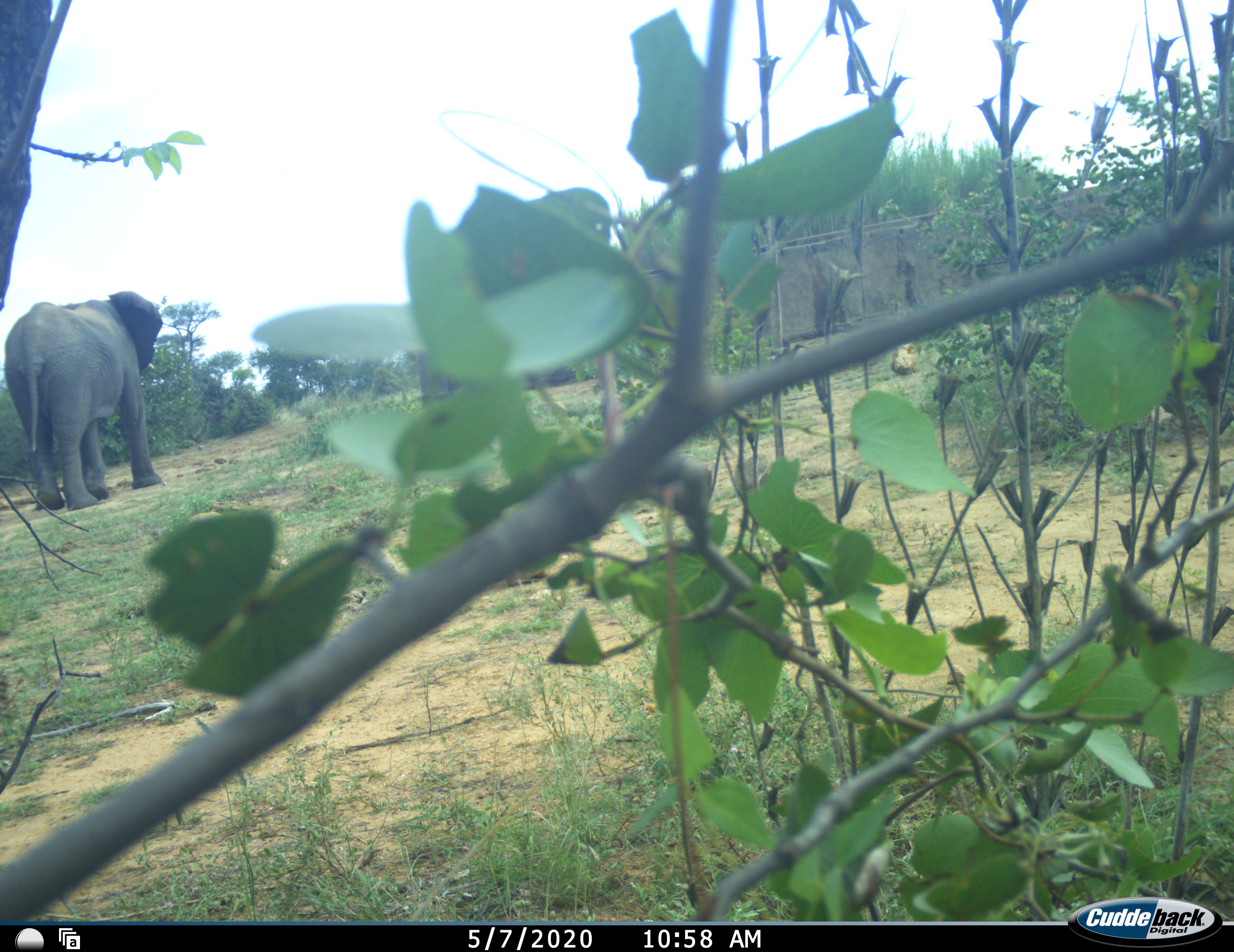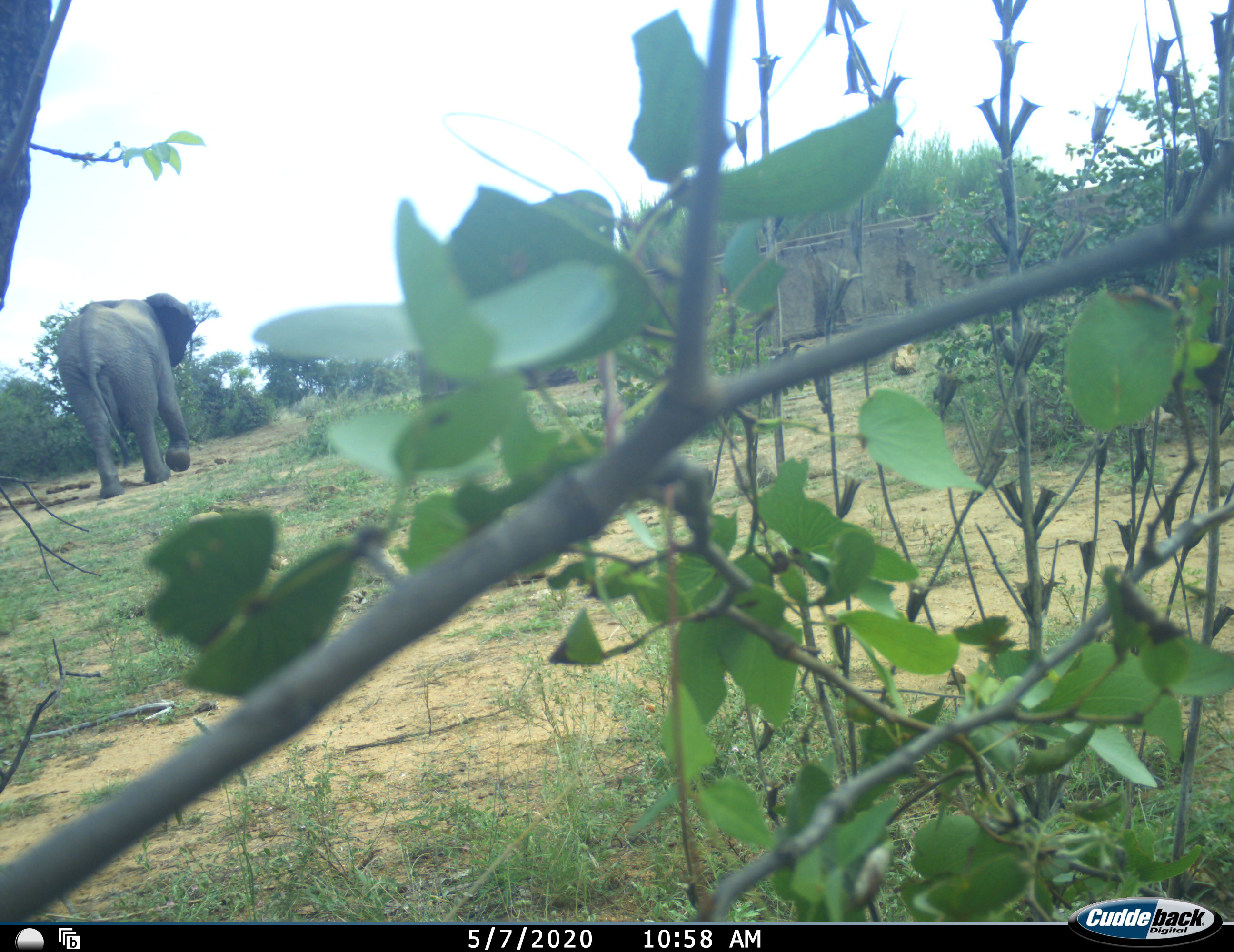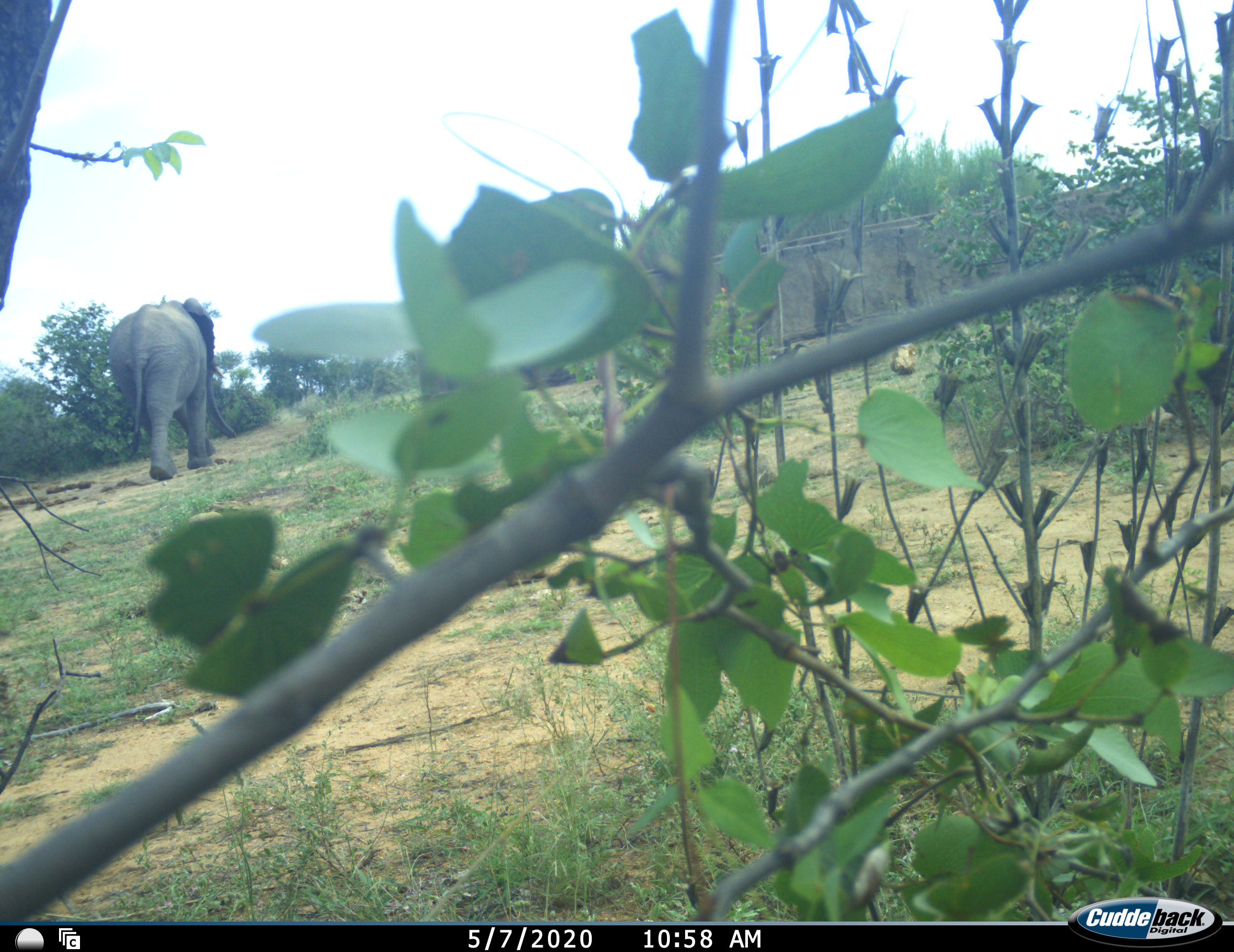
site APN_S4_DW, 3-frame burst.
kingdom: Animalia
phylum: Chordata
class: Mammalia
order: Proboscidea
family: Elephantidae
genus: Loxodonta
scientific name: Loxodonta africana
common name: african bush elephant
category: elephant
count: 1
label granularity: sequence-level